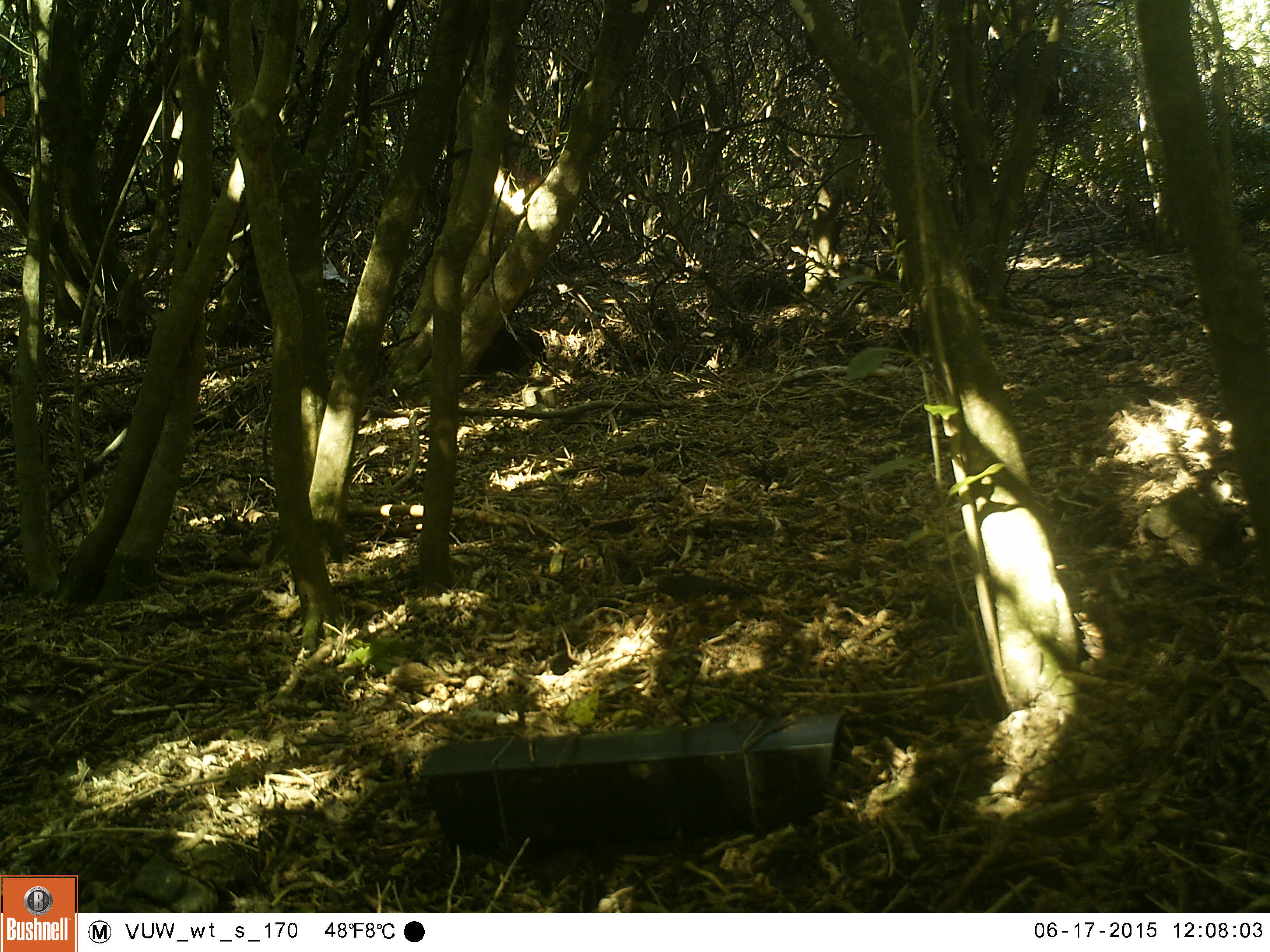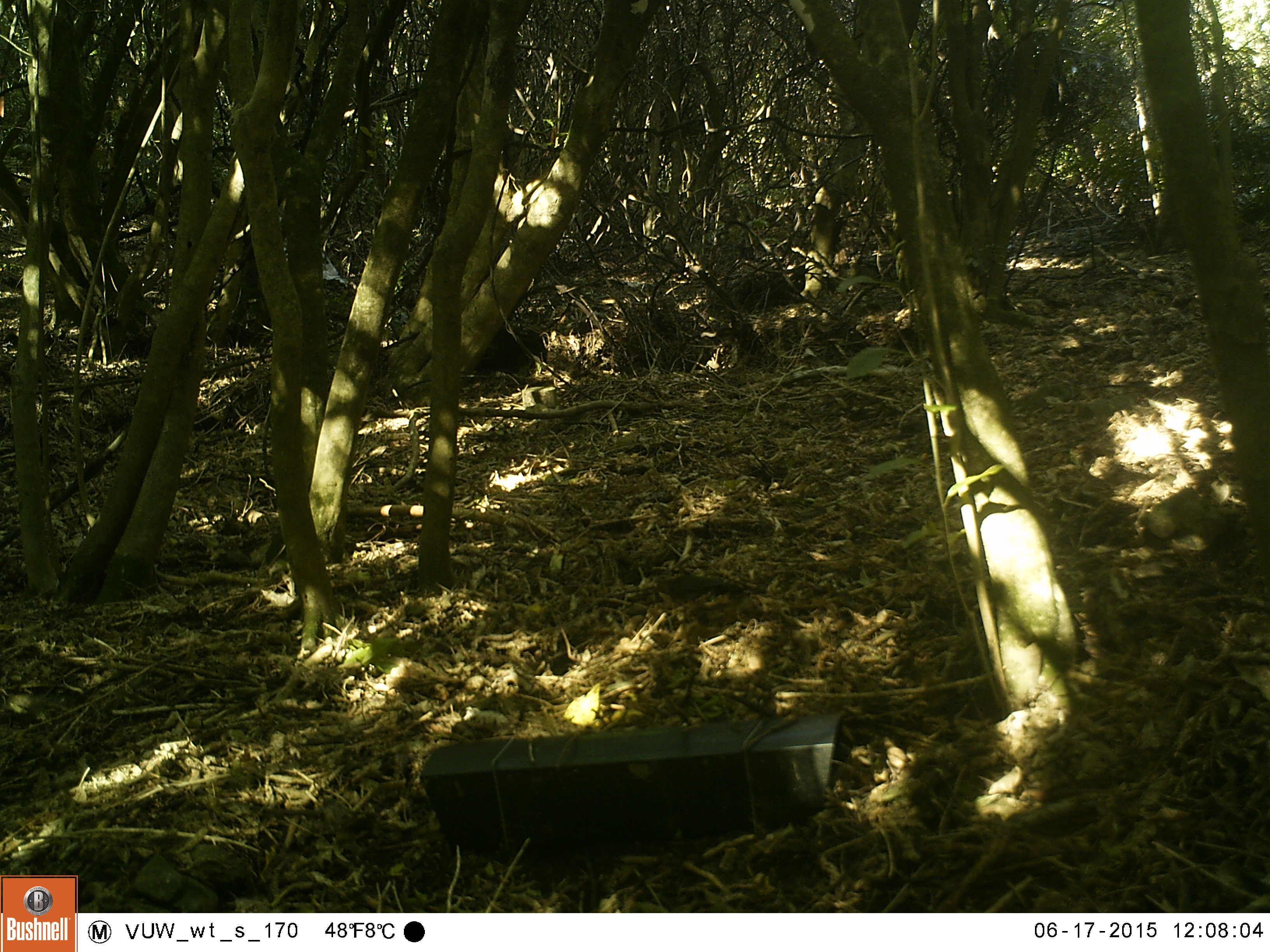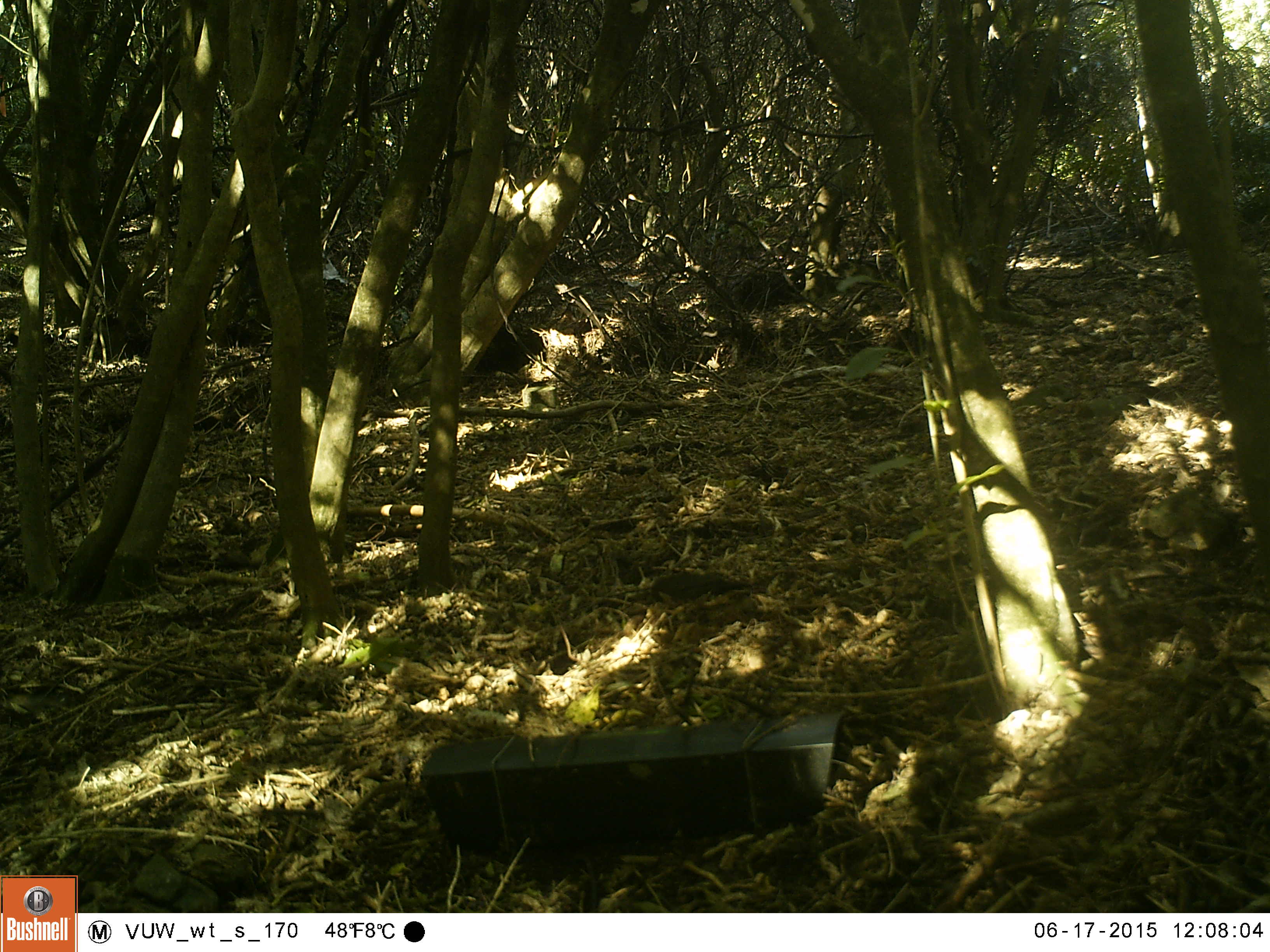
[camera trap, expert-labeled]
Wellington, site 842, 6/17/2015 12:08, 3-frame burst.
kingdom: Animalia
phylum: Chordata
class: Aves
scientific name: Aves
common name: bird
Bird (Aves).